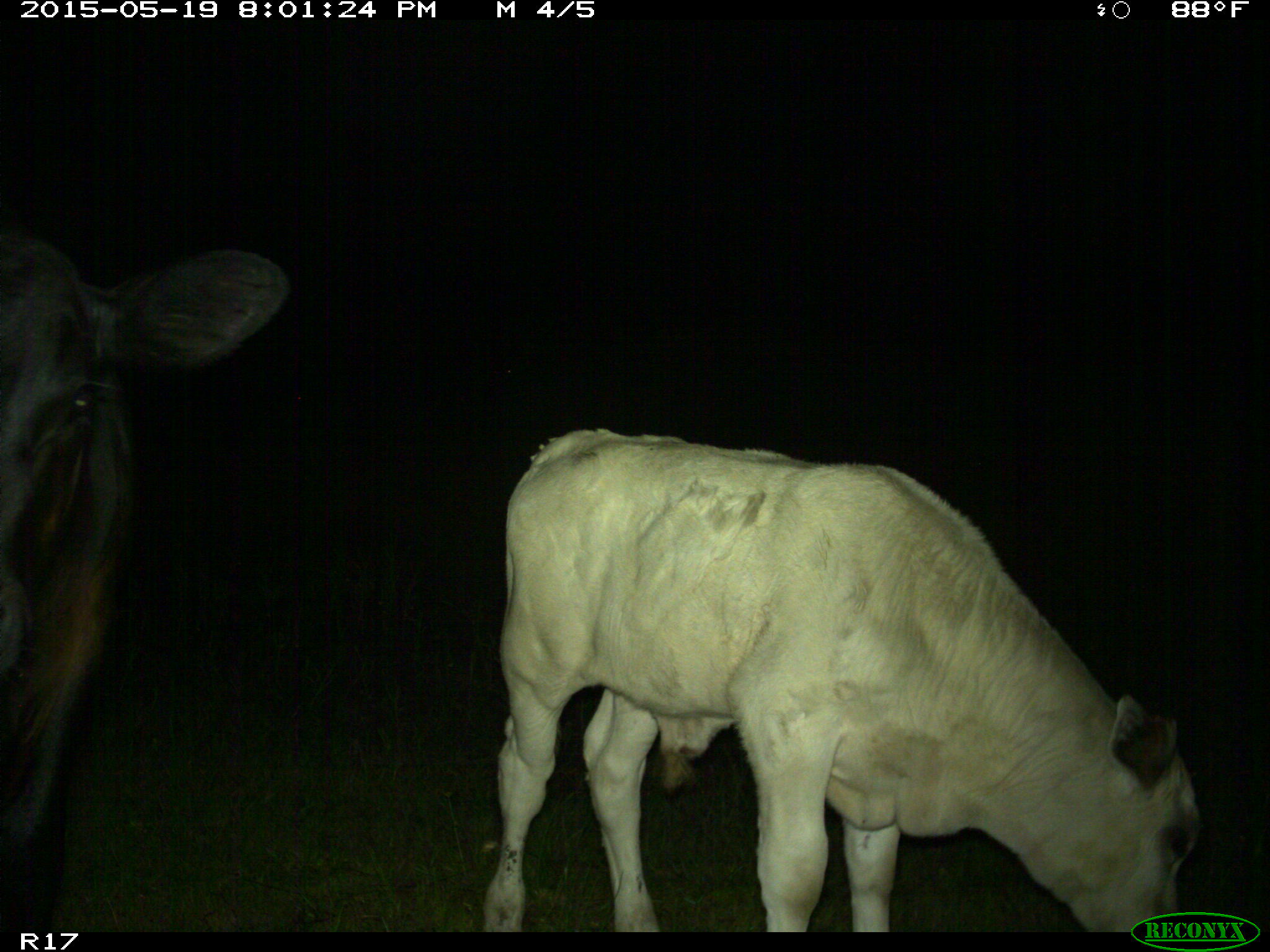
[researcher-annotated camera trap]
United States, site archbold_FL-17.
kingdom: Animalia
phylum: Chordata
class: Mammalia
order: Artiodactyla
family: Bovidae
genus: Bos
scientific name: Bos taurus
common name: domestic cow